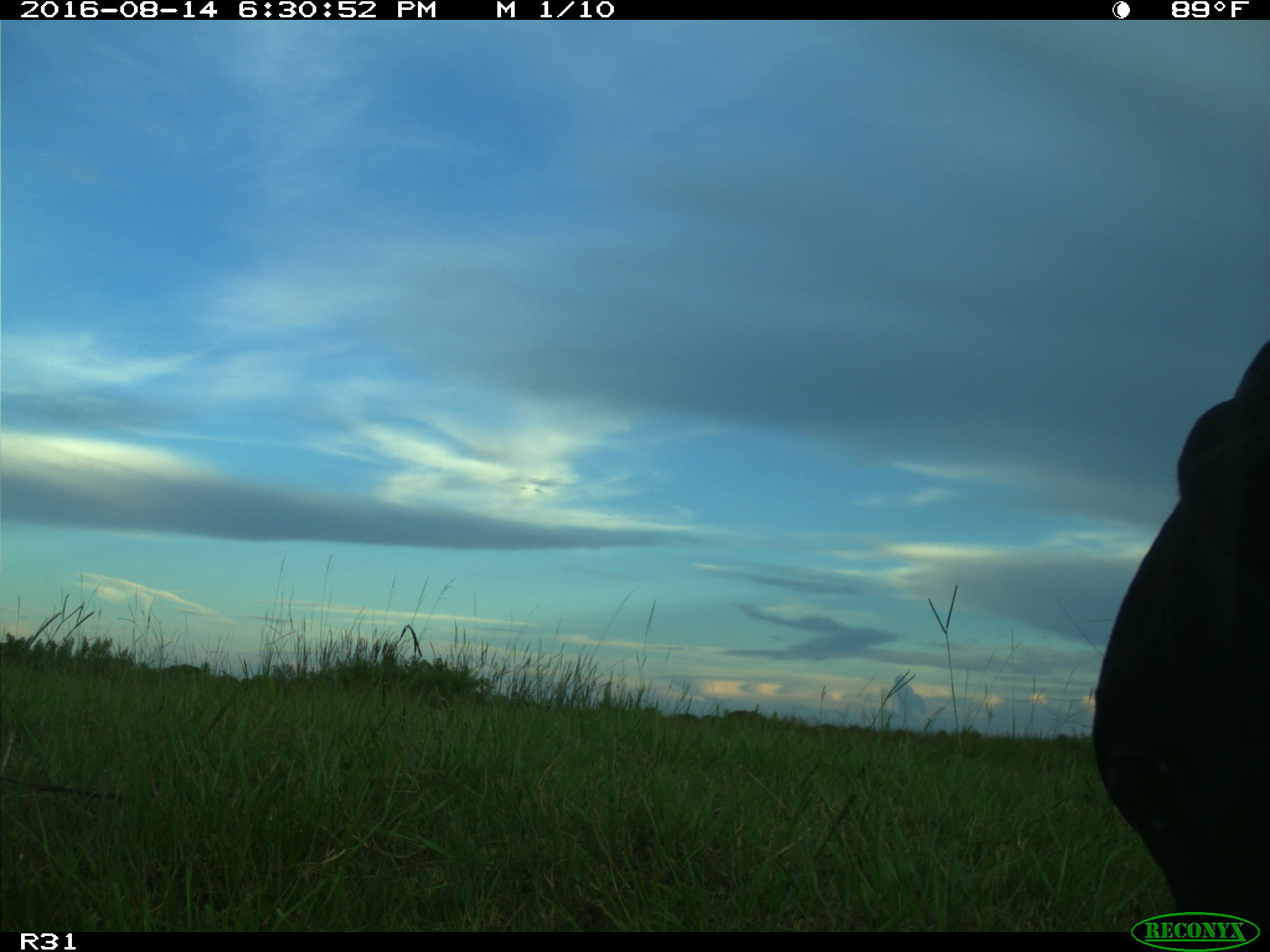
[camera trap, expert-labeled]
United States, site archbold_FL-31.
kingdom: Animalia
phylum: Chordata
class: Mammalia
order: Artiodactyla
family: Bovidae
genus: Bos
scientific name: Bos taurus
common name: domestic cow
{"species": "Bos taurus (domestic cow)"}